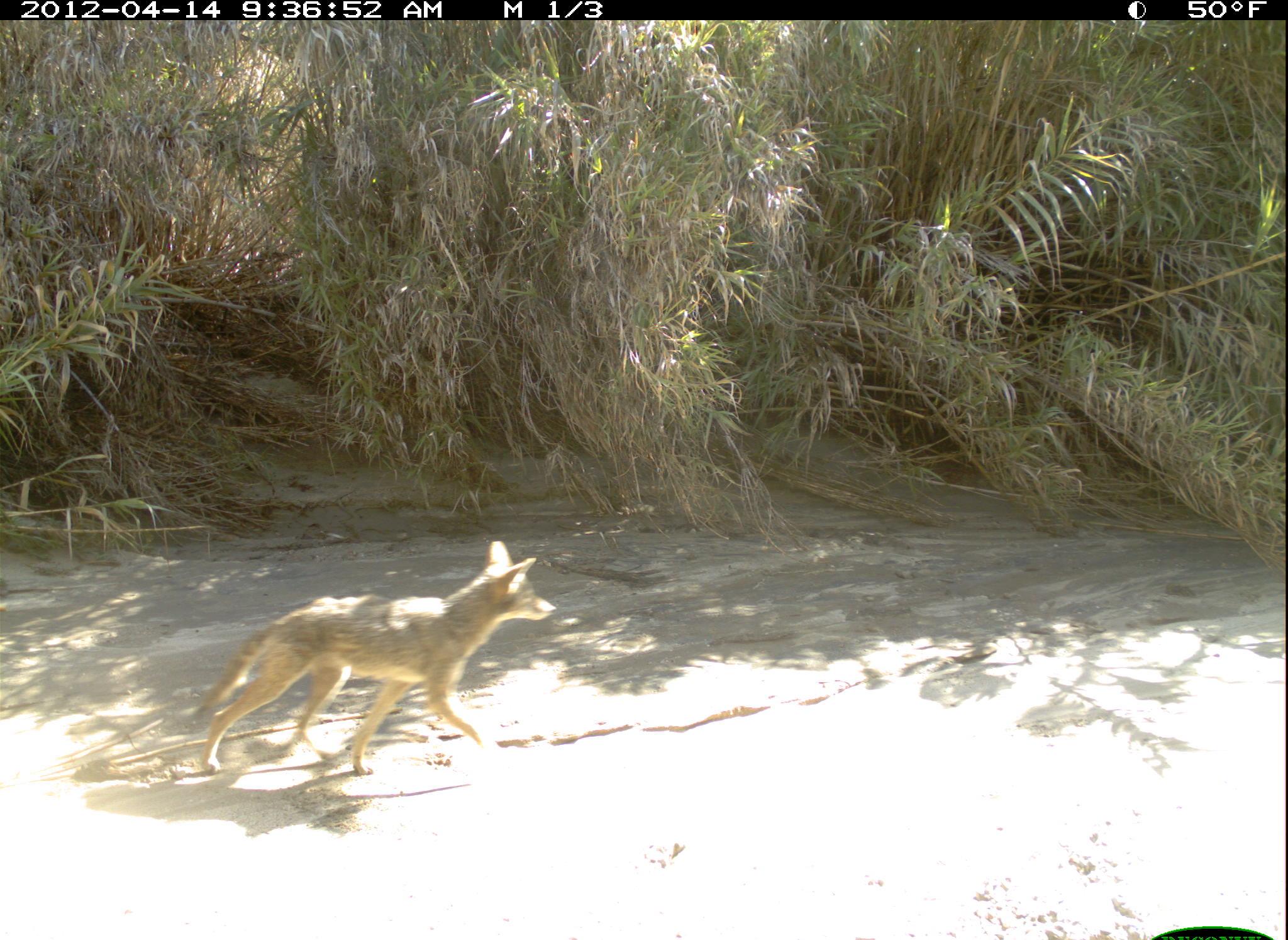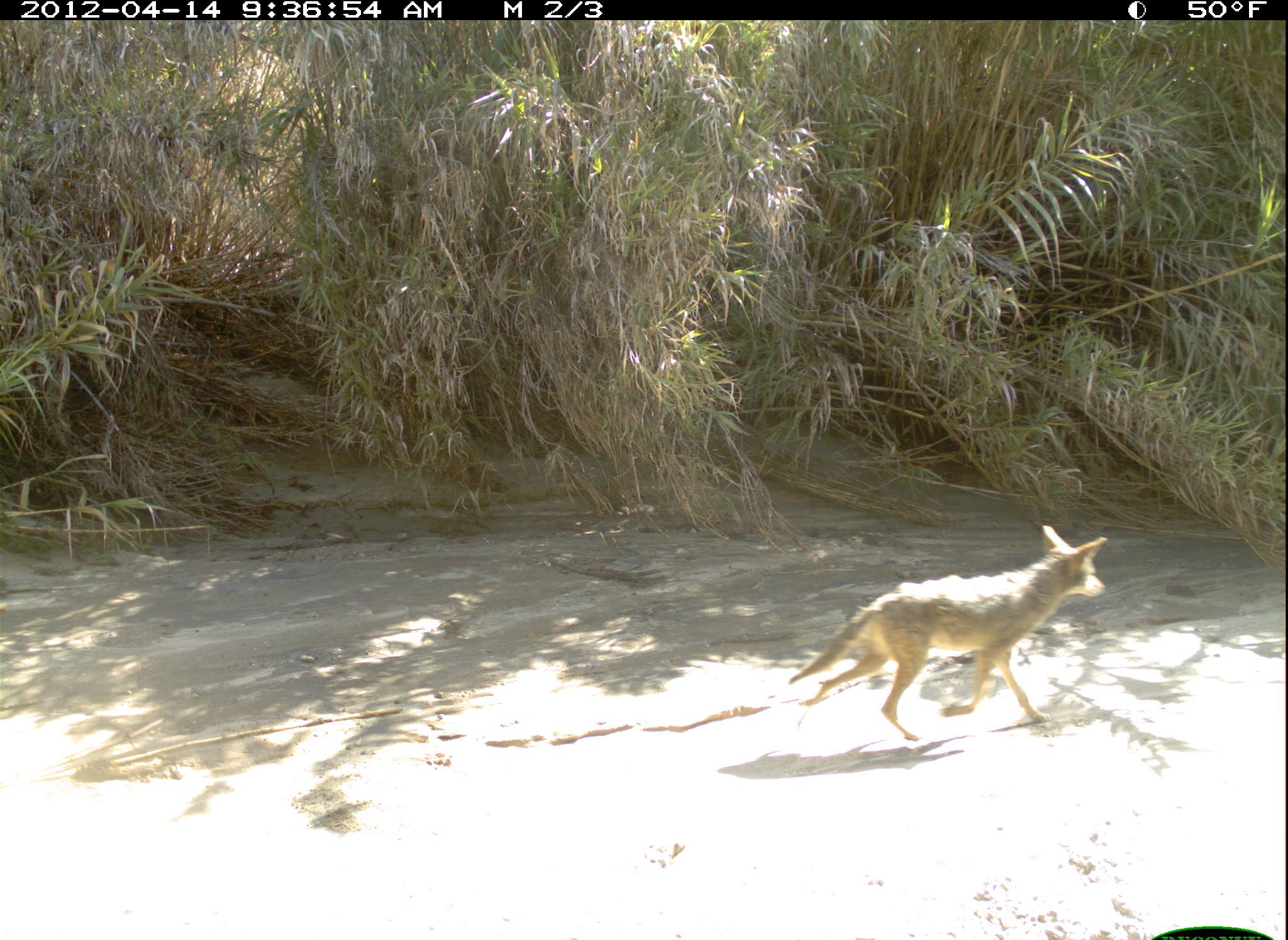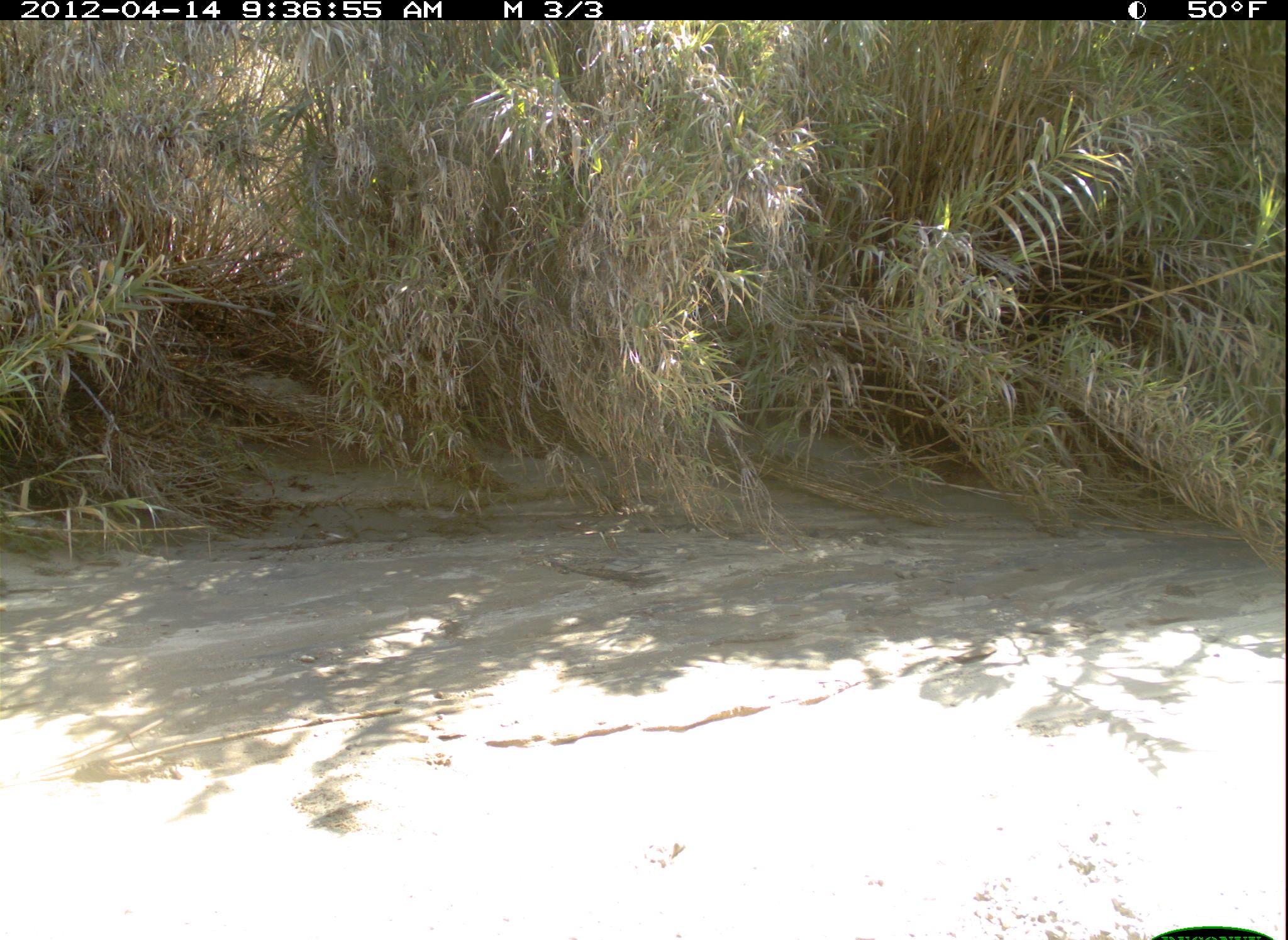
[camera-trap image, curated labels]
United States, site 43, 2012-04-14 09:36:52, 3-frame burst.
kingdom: Animalia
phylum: Chordata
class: Mammalia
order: Carnivora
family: Canidae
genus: Canis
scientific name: Canis latrans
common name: coyote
Coyote (Canis latrans).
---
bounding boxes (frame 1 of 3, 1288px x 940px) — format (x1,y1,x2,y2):
coyote: (179,527,564,799)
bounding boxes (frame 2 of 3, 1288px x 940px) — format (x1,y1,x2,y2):
coyote: (778,514,1122,780)